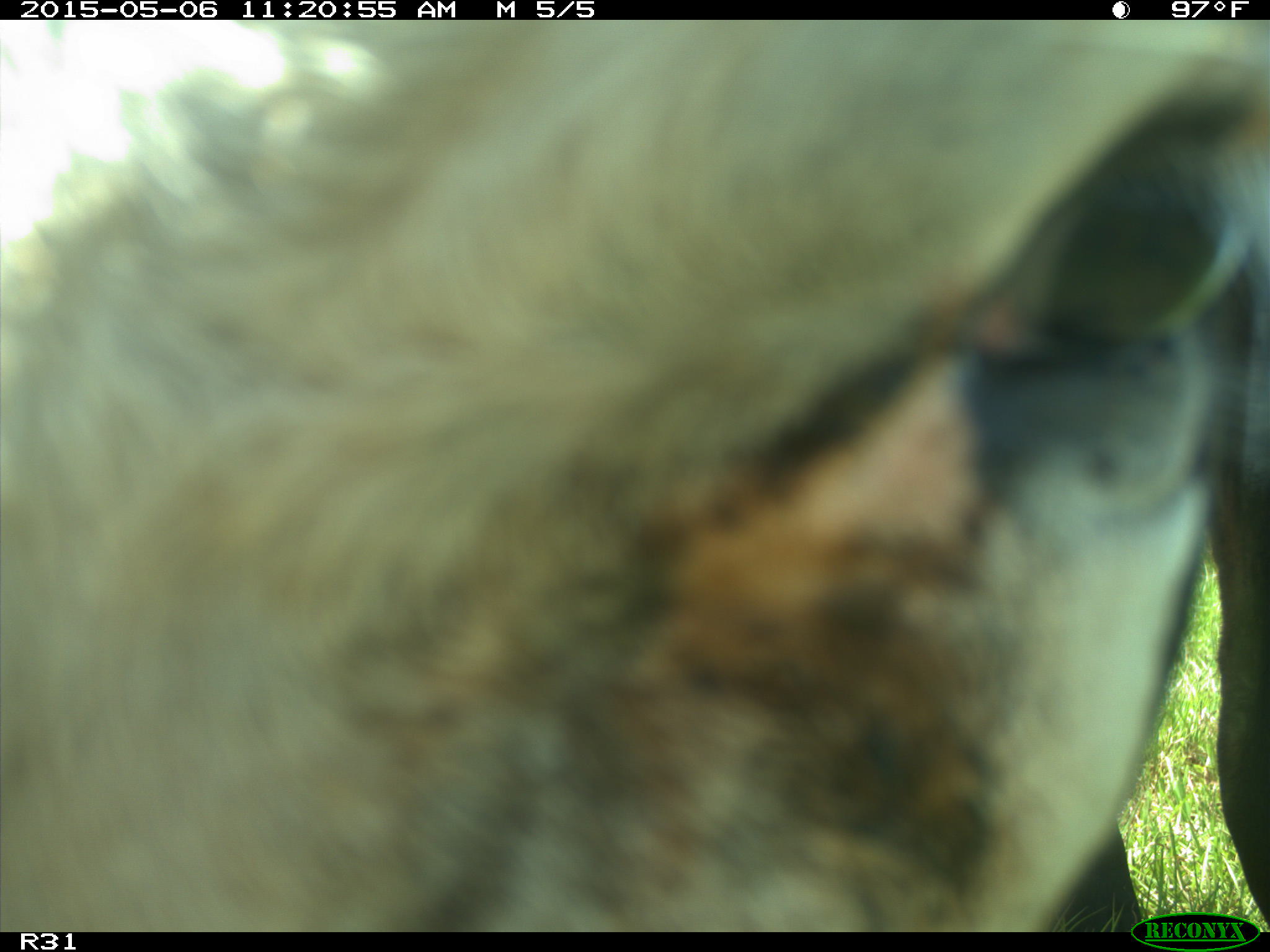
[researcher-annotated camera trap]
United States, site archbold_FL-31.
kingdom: Animalia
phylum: Chordata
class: Mammalia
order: Artiodactyla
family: Bovidae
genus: Bos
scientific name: Bos taurus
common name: domestic cow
Bos taurus (domestic cow).